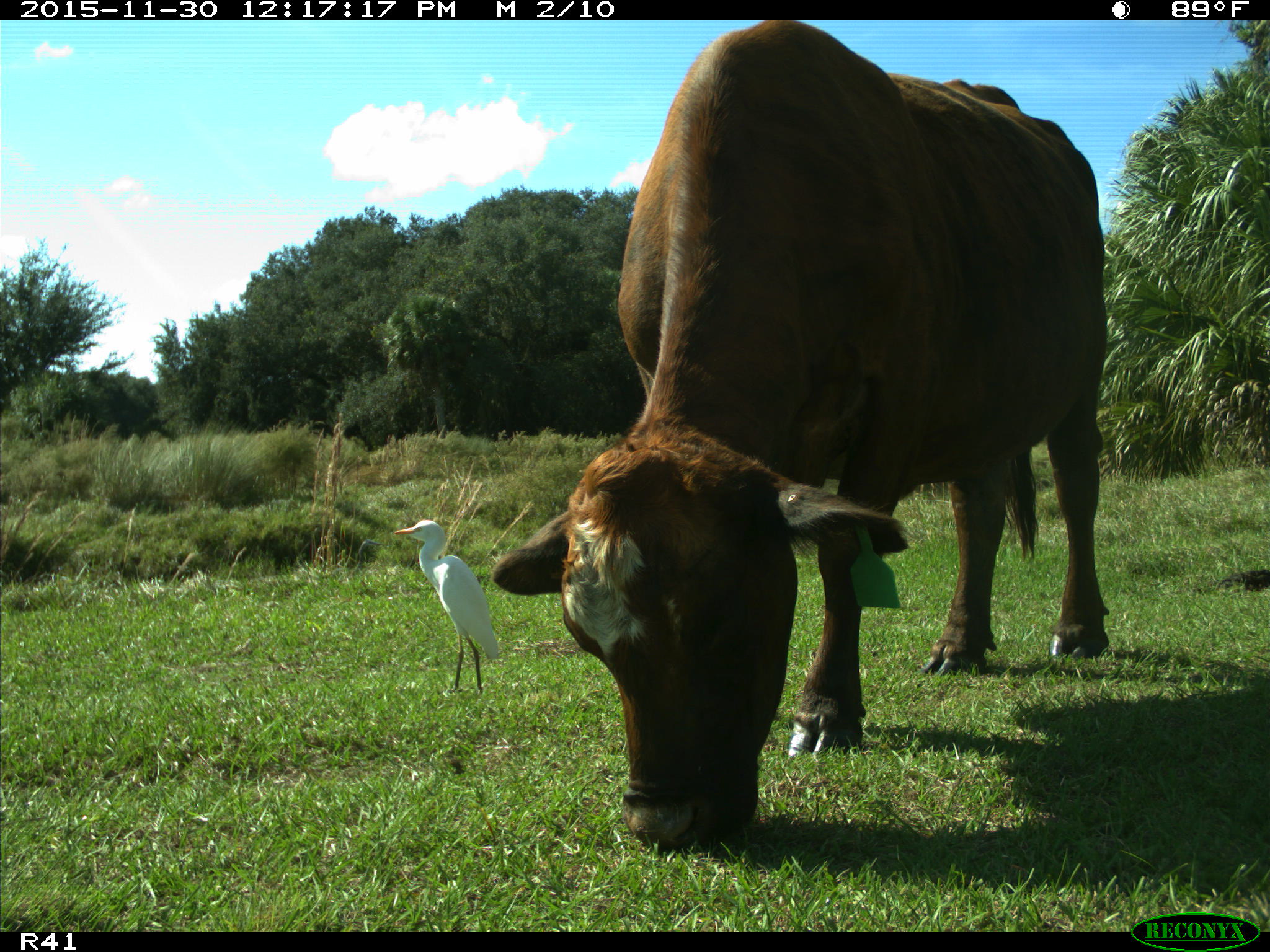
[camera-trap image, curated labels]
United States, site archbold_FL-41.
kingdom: Animalia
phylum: Chordata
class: Mammalia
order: Artiodactyla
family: Bovidae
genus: Bos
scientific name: Bos taurus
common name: domestic cow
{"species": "Bos taurus (domestic cow)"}